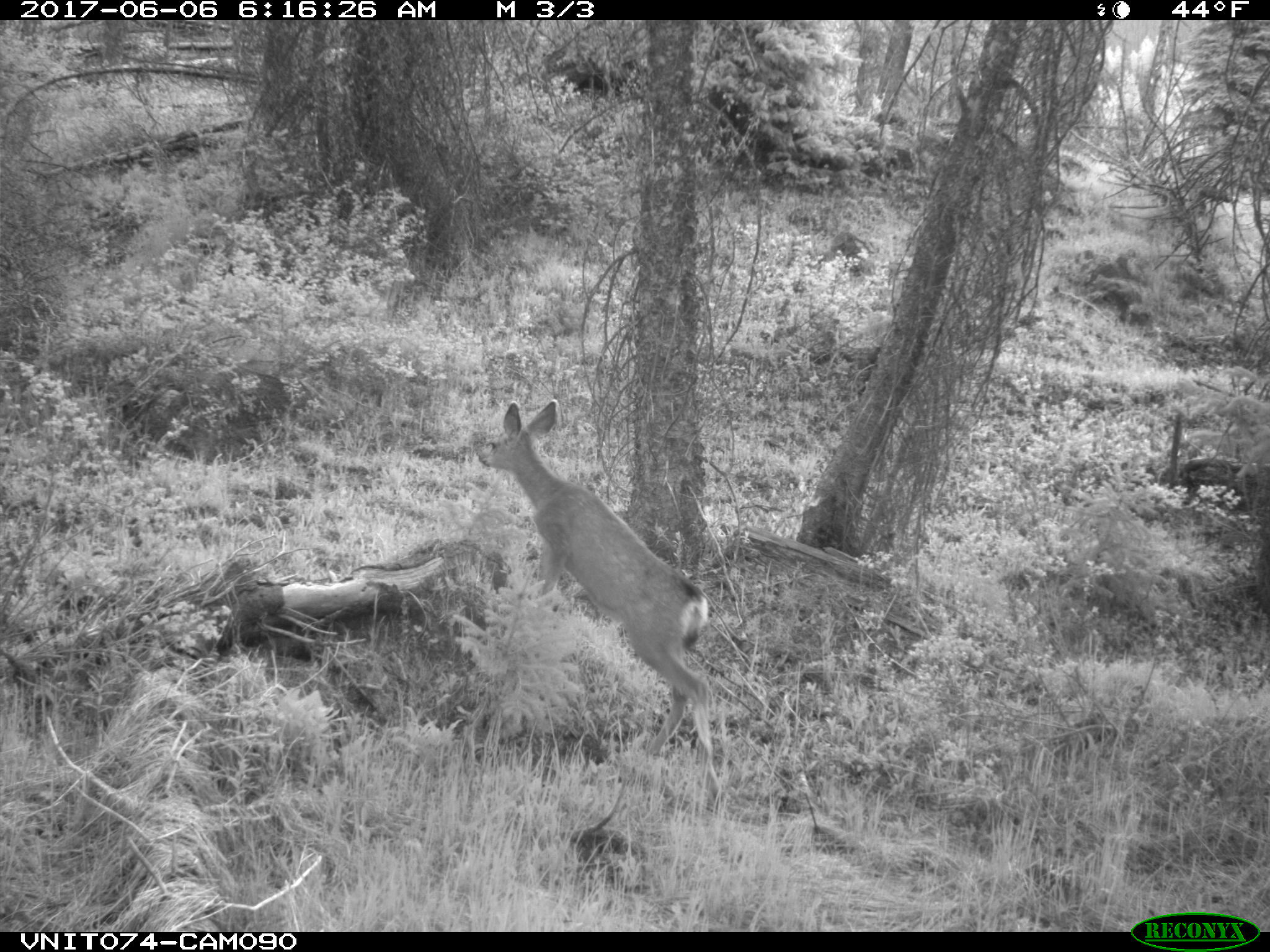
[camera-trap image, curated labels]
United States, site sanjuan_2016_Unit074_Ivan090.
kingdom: Animalia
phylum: Chordata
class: Mammalia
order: Artiodactyla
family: Cervidae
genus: Odocoileus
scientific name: Odocoileus hemionus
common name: mule deer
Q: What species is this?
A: Odocoileus hemionus (mule deer).